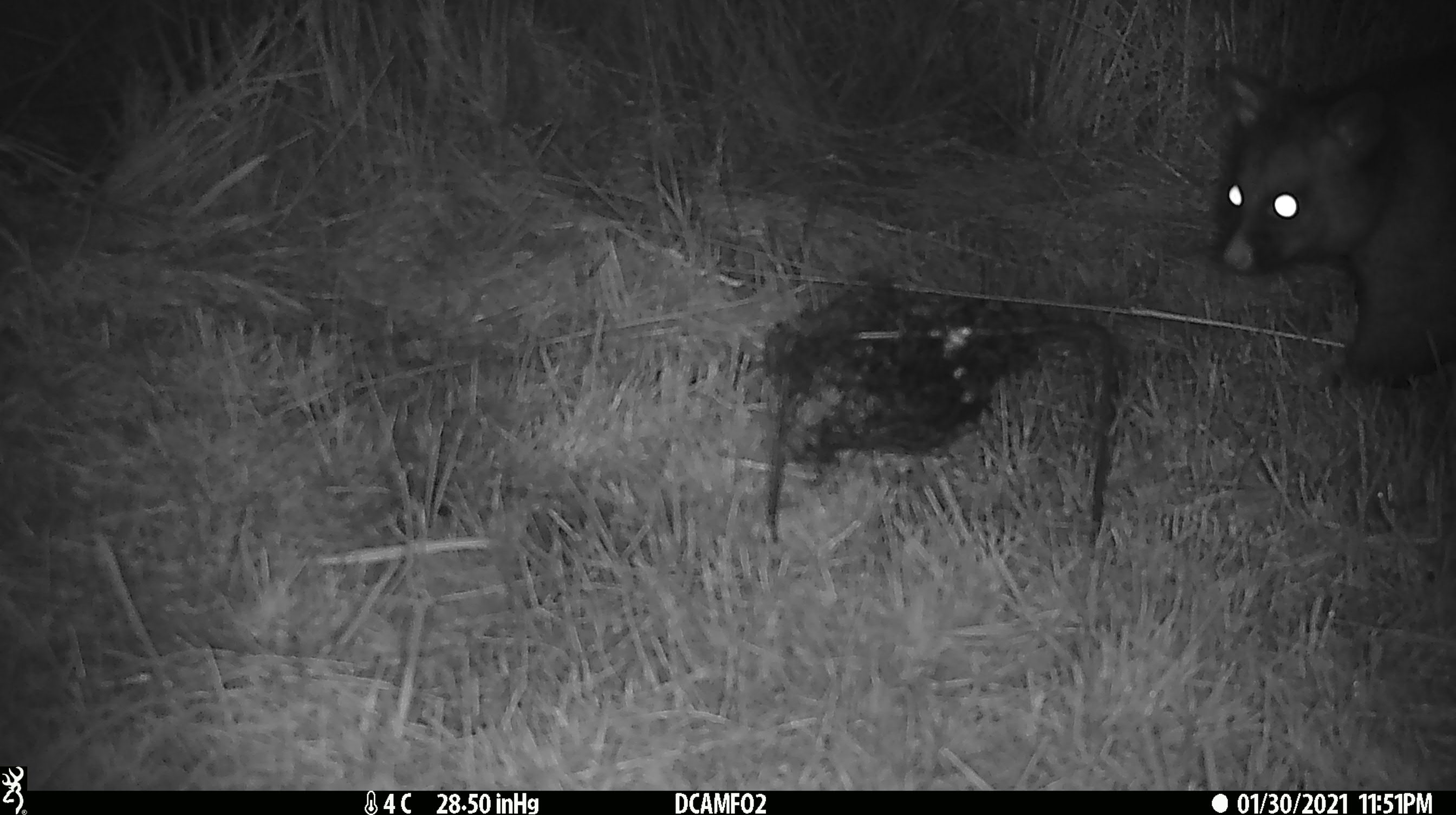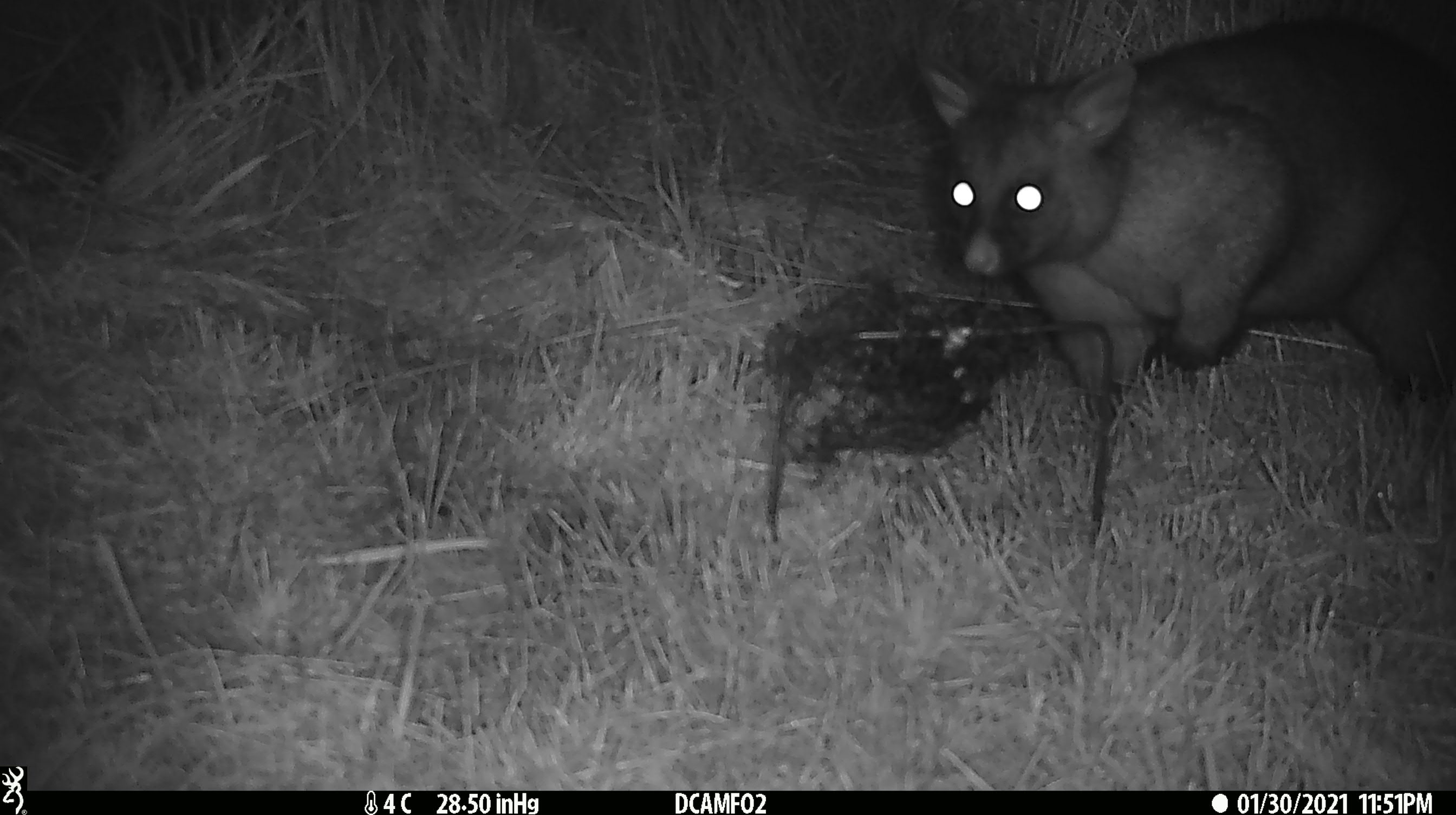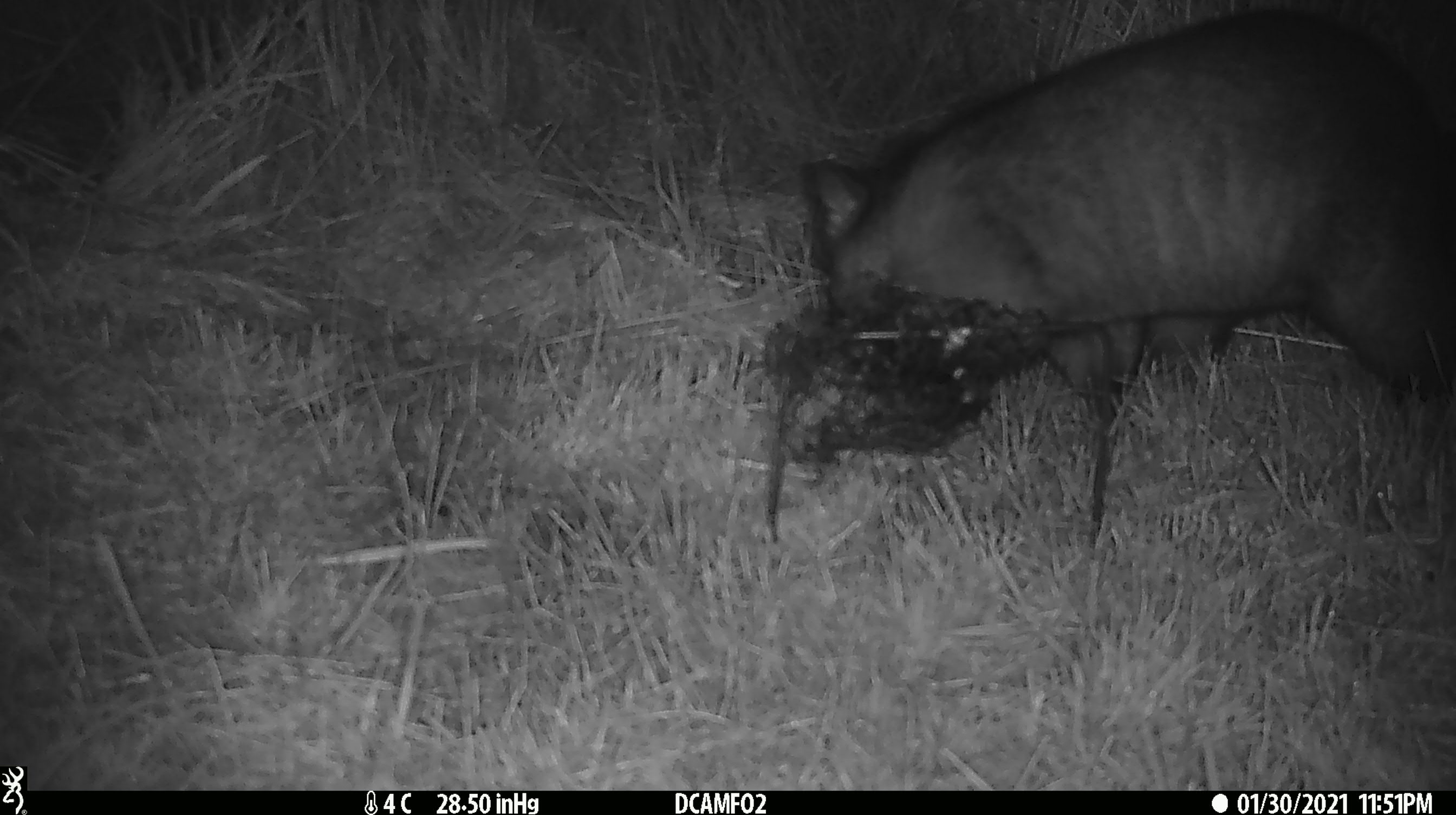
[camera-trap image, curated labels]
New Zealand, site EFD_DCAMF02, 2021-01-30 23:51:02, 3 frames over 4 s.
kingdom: Animalia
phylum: Chordata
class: Mammalia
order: Diprotodontia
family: Phalangeridae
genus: Trichosurus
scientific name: Trichosurus vulpecula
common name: common brushtail possum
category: possum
Possum (common brushtail possum) (Trichosurus vulpecula).